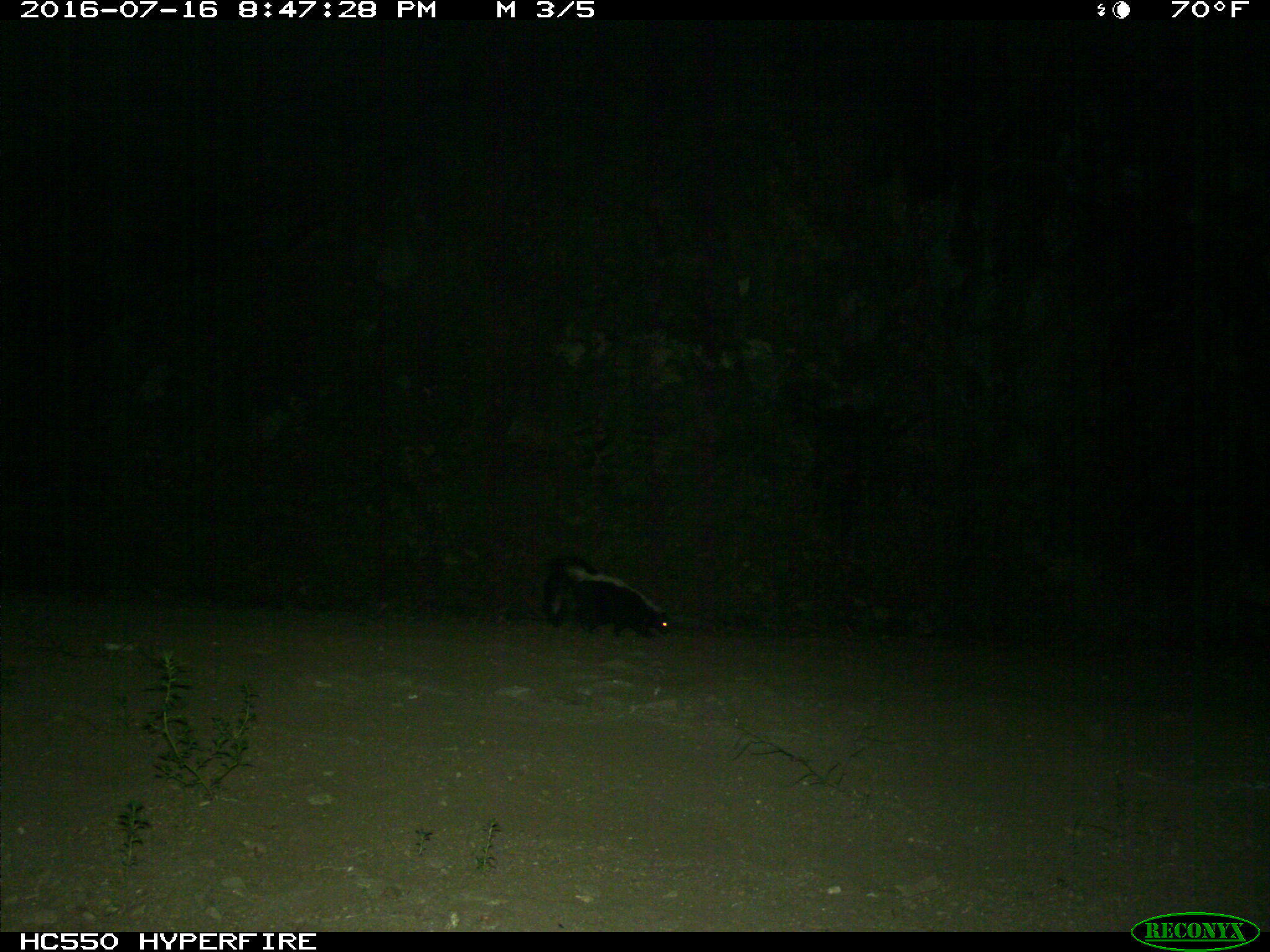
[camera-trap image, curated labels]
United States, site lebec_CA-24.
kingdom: Animalia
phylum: Chordata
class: Mammalia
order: Carnivora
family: Mephitidae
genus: Mephitis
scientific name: Mephitis mephitis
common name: striped skunk